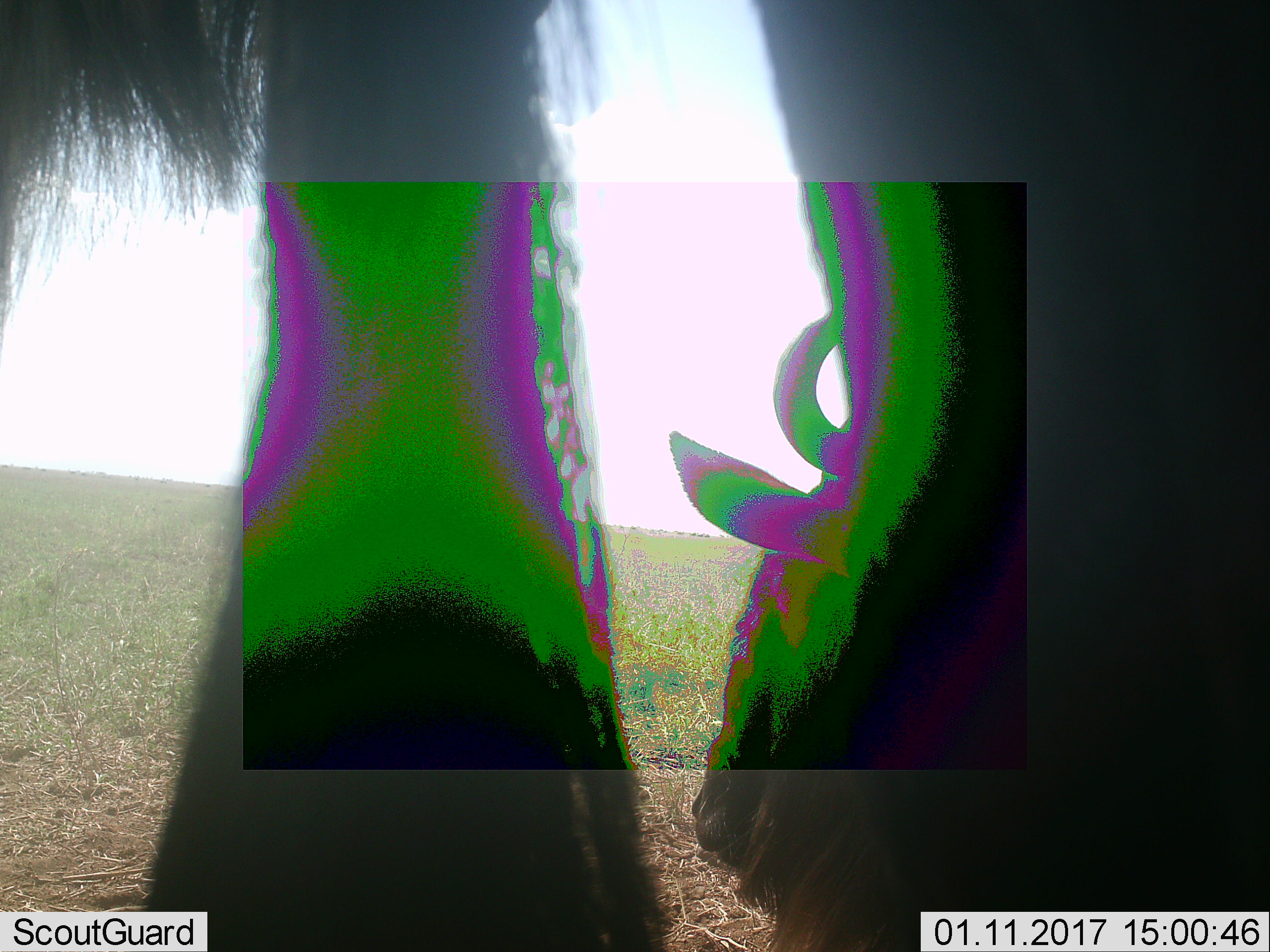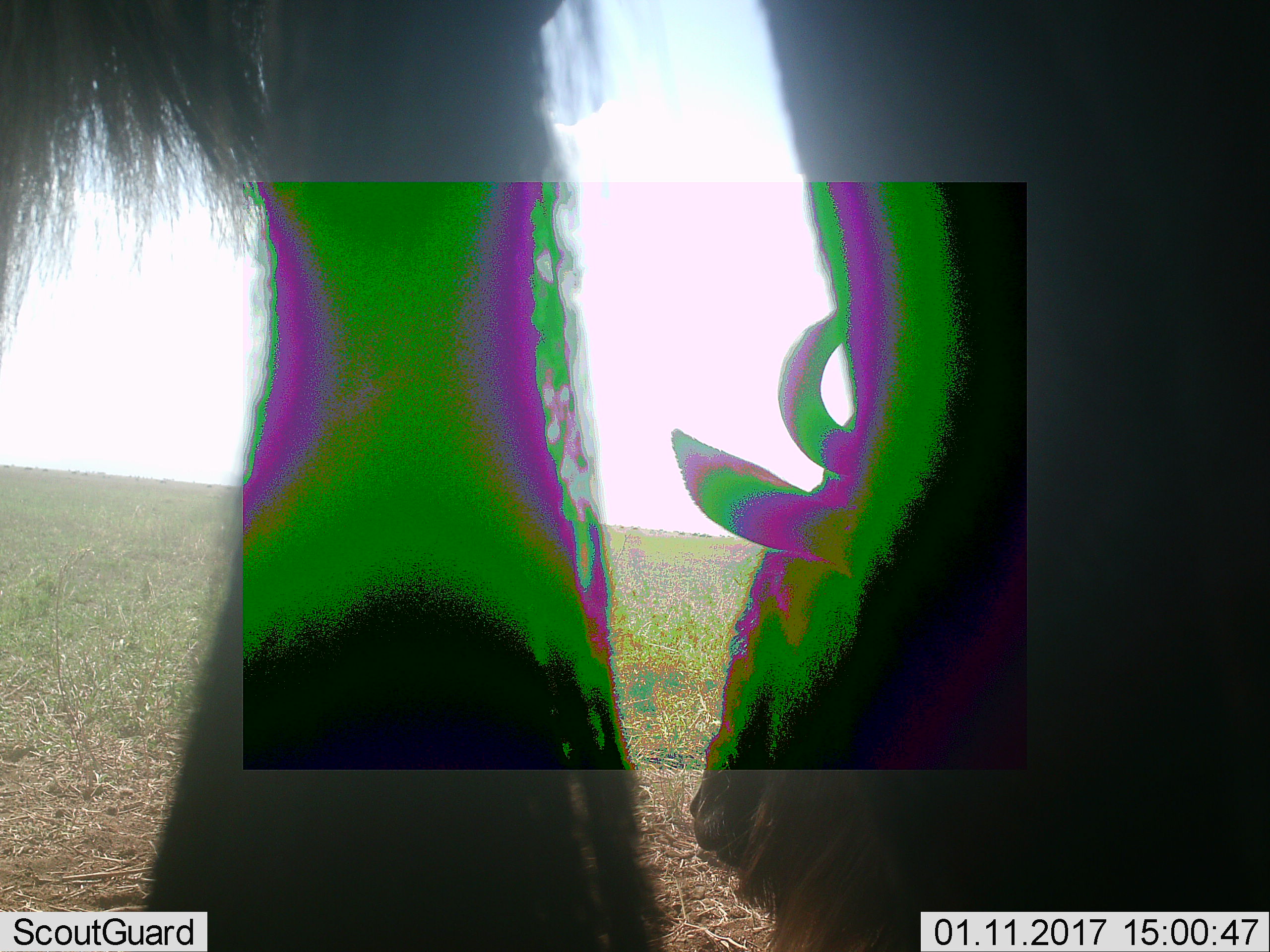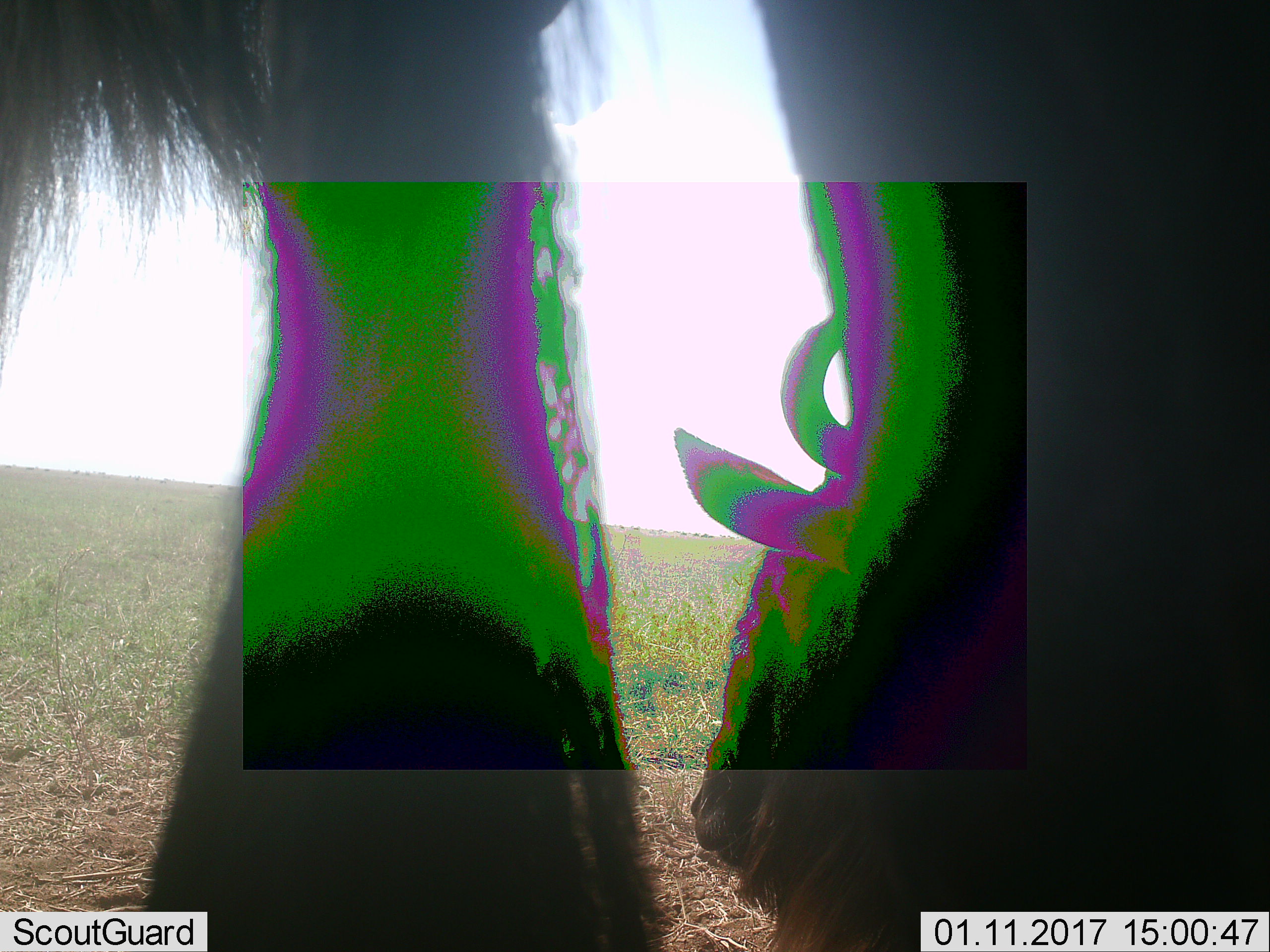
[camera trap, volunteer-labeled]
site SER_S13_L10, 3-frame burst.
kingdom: Animalia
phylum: Chordata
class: Mammalia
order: Artiodactyla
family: Bovidae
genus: Connochaetes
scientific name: Connochaetes taurinus taurinus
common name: blue wildebeest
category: wildebeestblue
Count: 2.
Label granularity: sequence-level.